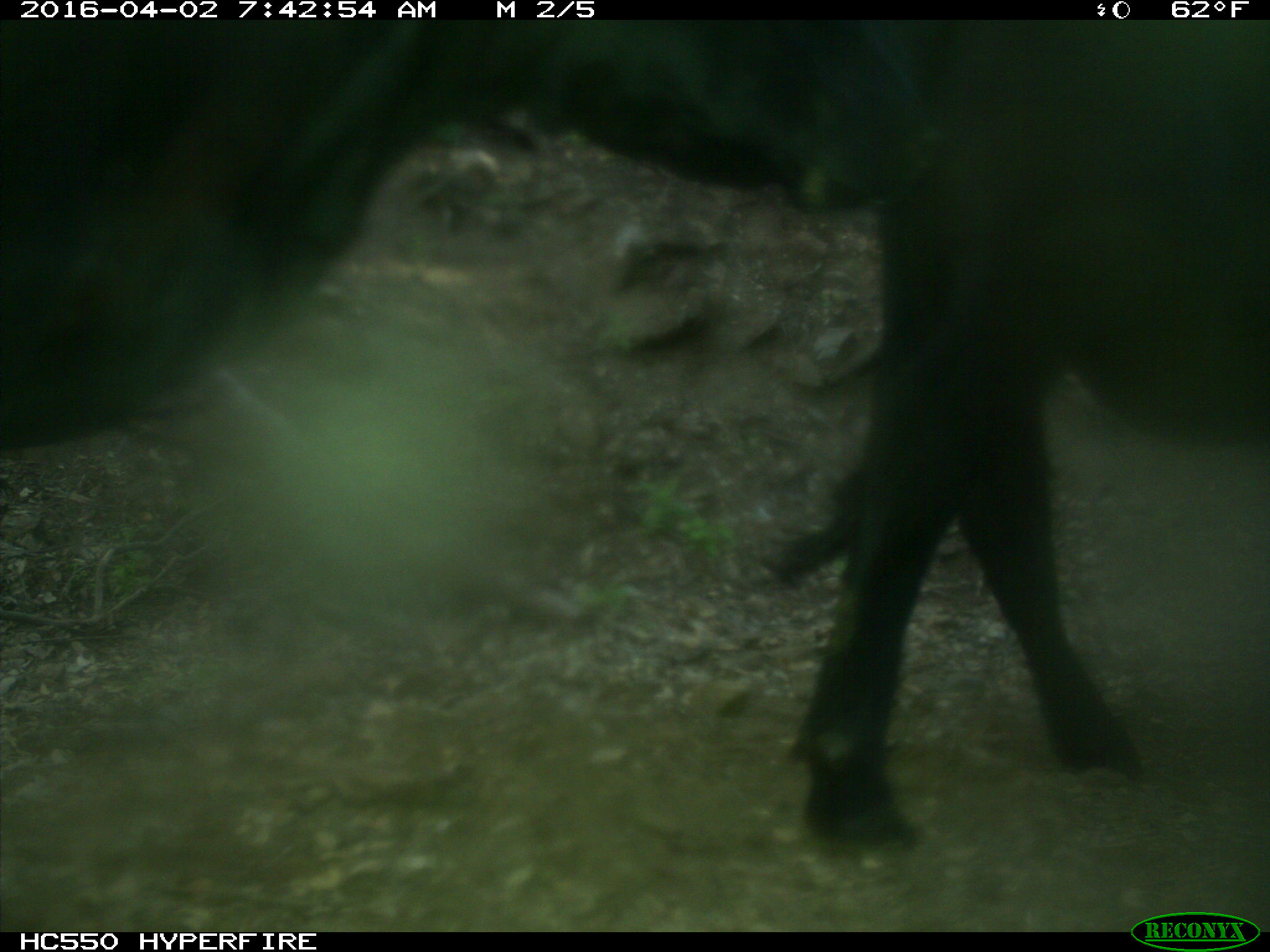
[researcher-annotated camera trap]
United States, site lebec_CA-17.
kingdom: Animalia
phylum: Chordata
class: Mammalia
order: Artiodactyla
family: Bovidae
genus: Bos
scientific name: Bos taurus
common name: domestic cow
Bos taurus (domestic cow).